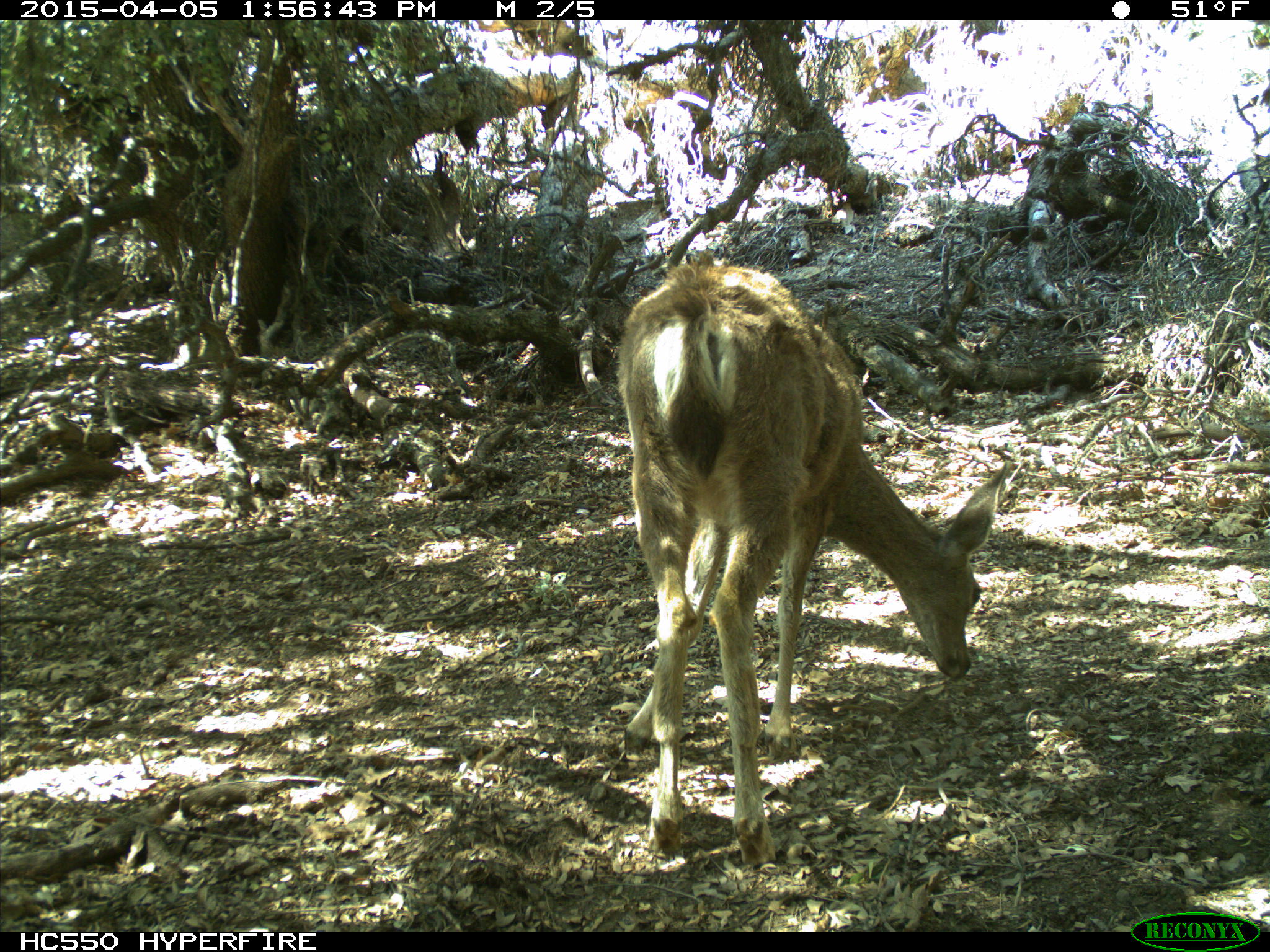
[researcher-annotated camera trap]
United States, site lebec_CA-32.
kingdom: Animalia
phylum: Chordata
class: Mammalia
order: Artiodactyla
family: Cervidae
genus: Odocoileus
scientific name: Odocoileus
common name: deer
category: unidentified deer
Unidentified deer (deer) (Odocoileus).